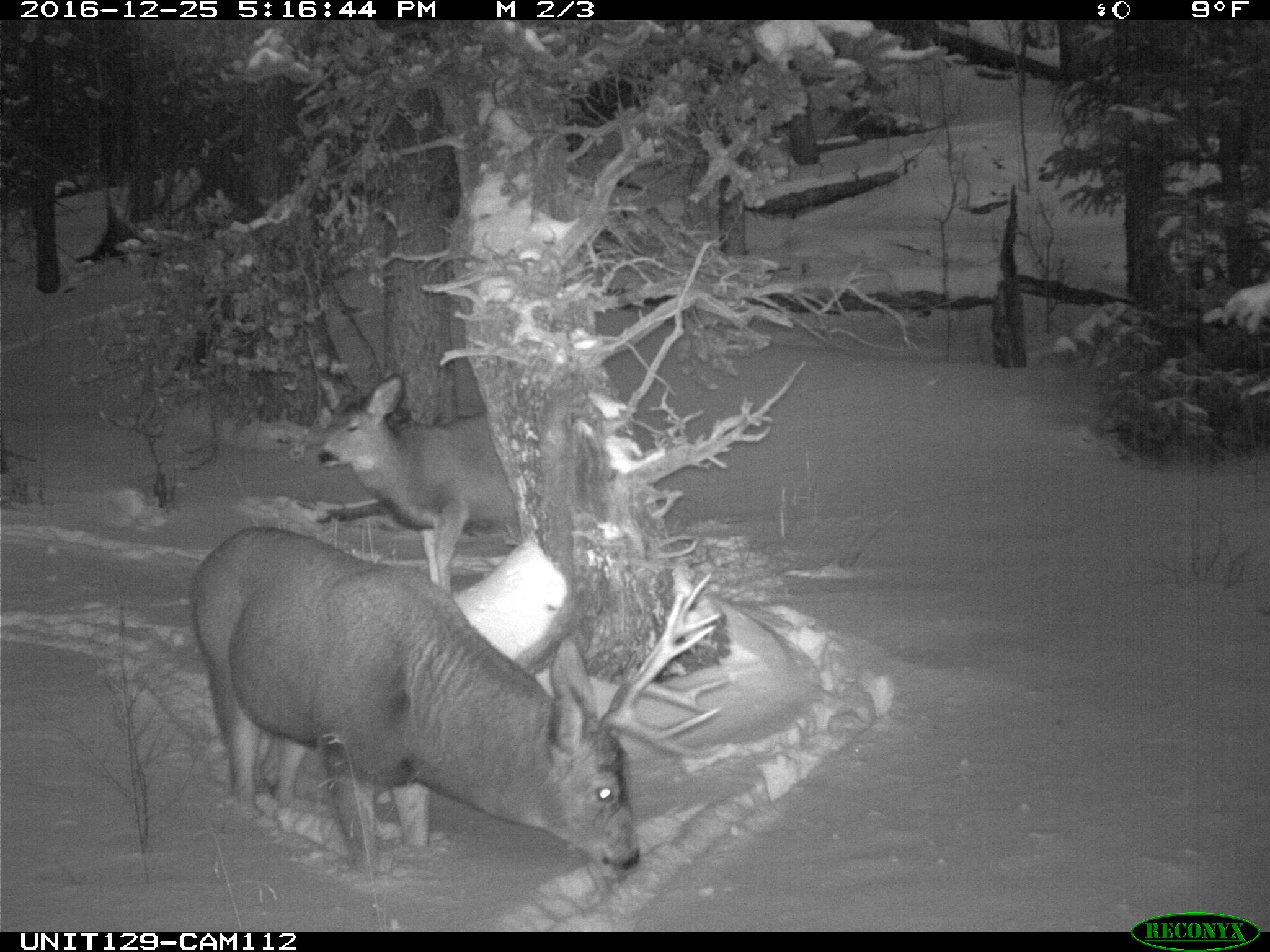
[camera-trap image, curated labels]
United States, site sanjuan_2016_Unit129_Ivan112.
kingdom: Animalia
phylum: Chordata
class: Mammalia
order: Artiodactyla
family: Cervidae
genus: Odocoileus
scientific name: Odocoileus hemionus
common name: mule deer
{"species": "Odocoileus hemionus (mule deer)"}